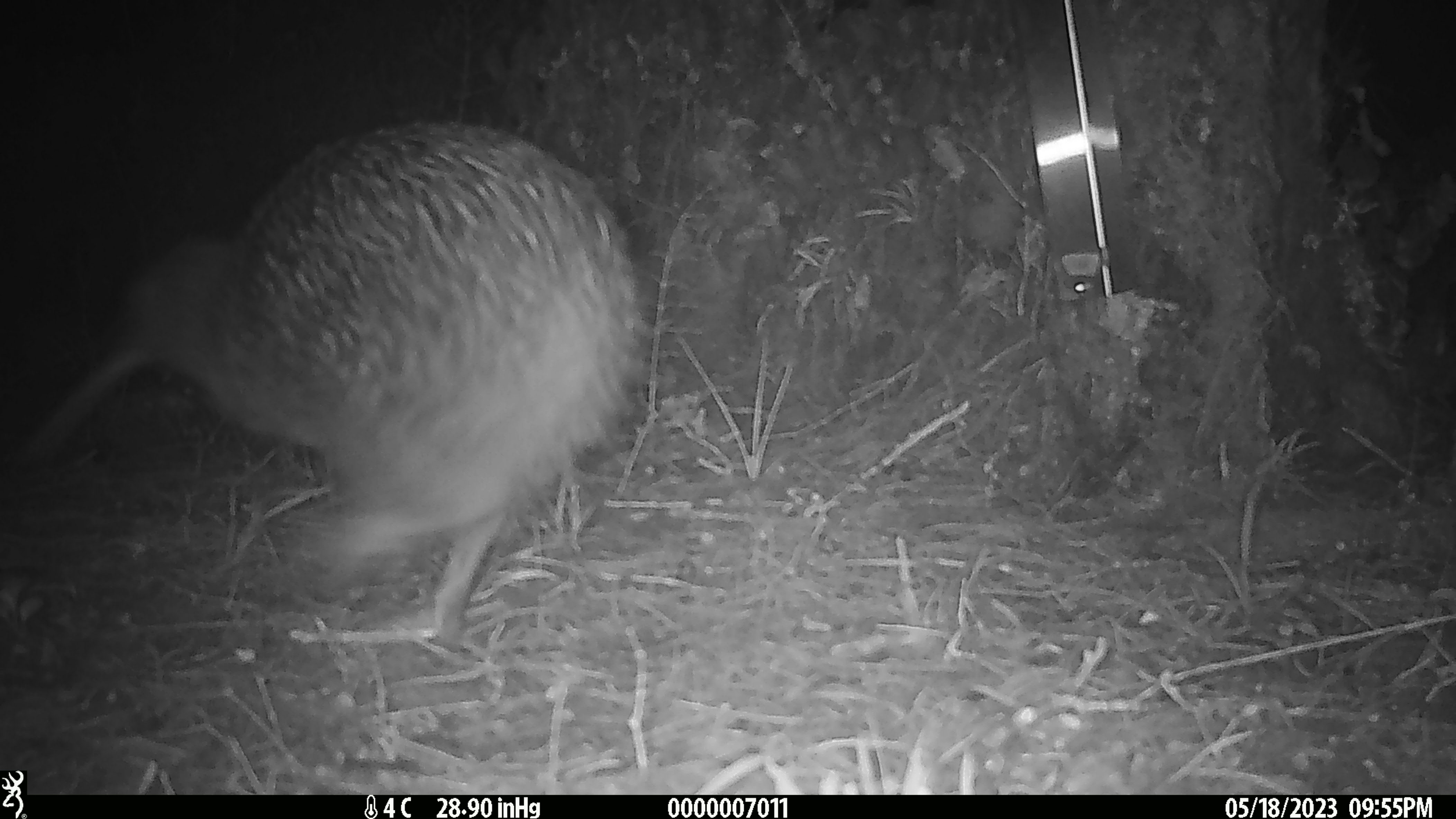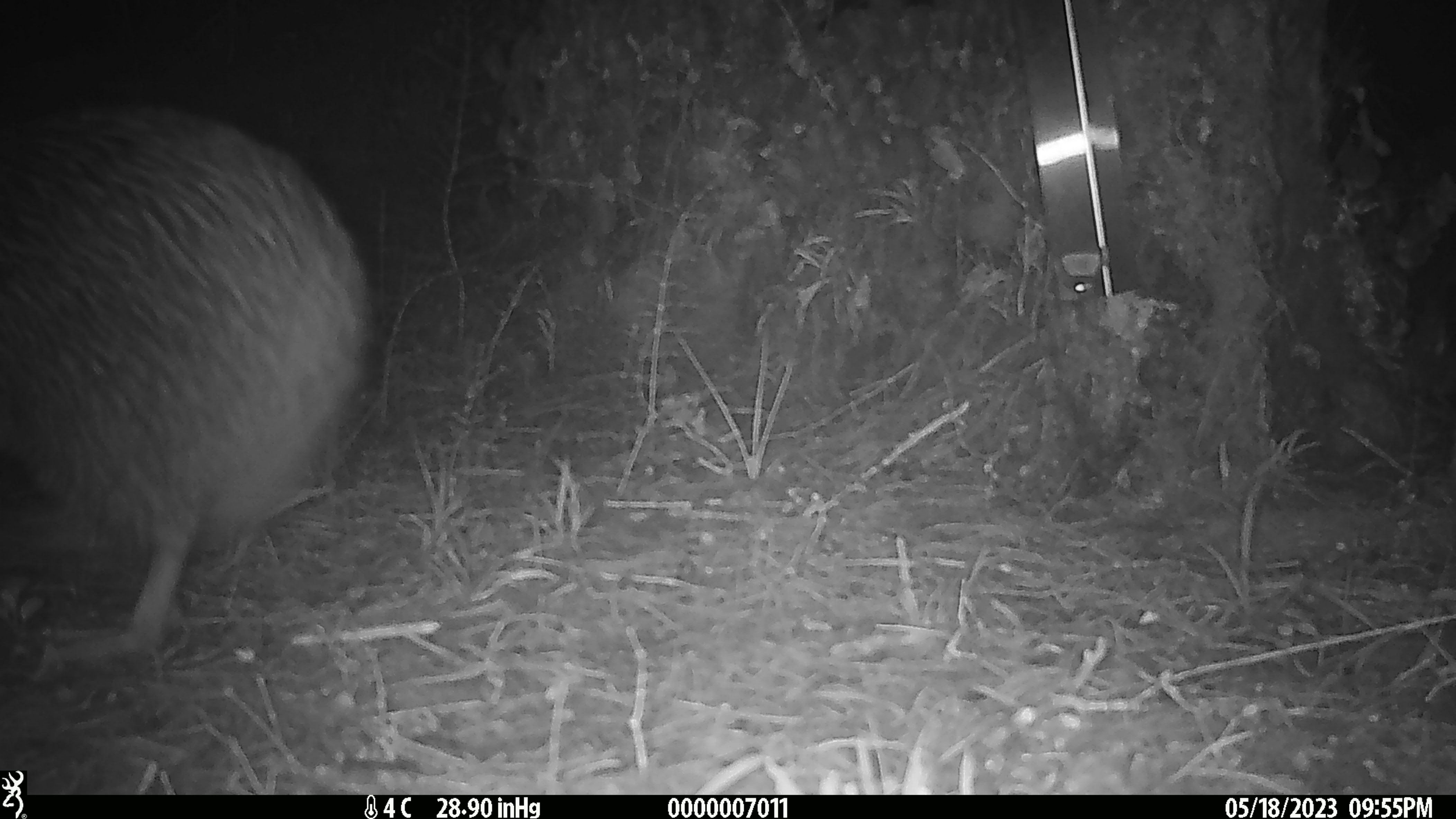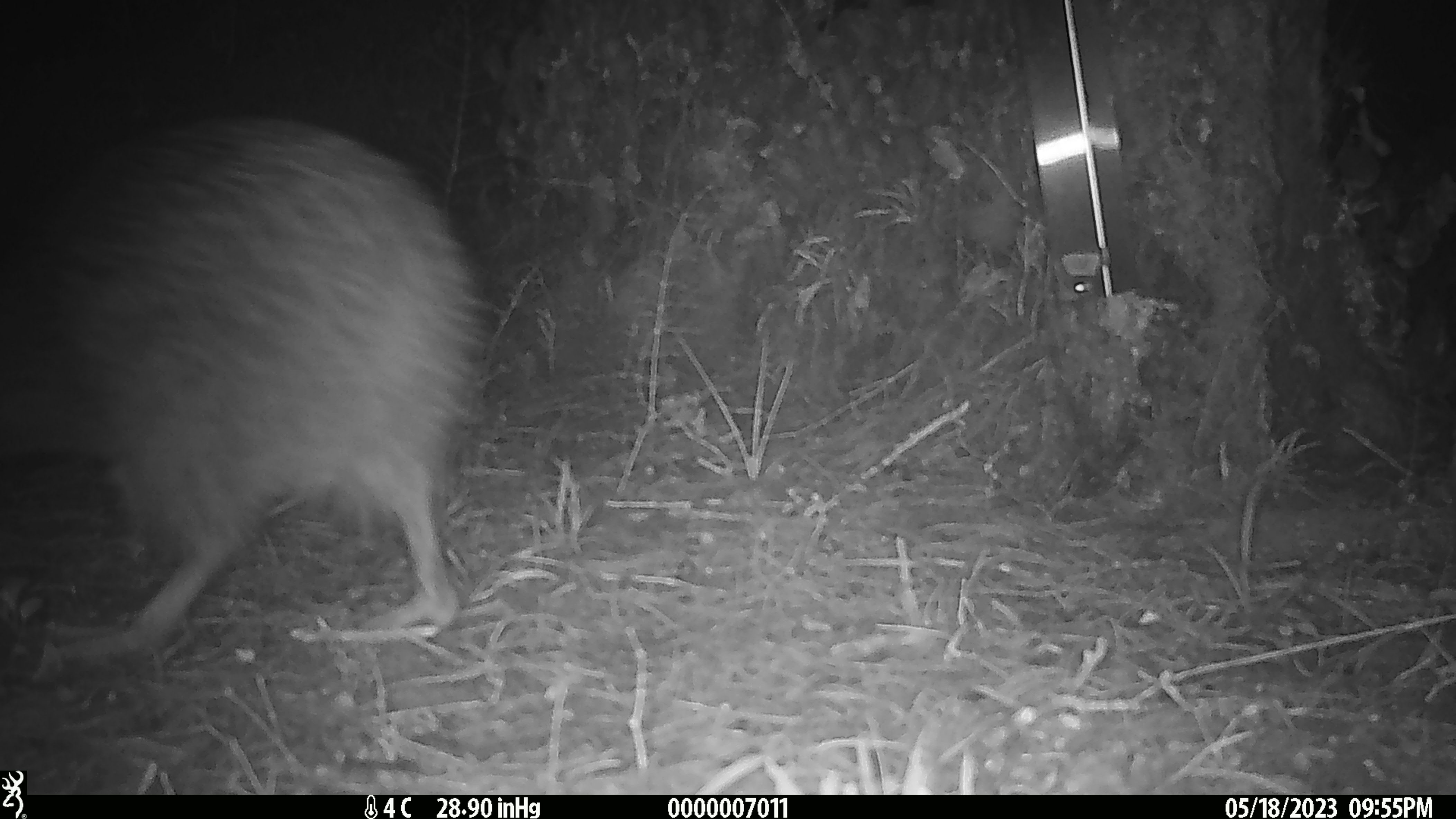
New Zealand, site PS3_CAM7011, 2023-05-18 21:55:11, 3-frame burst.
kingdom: Animalia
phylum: Chordata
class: Aves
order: Apterygiformes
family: Apterygidae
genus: Apteryx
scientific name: Apteryx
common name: kiwi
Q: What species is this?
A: Kiwi (Apteryx).